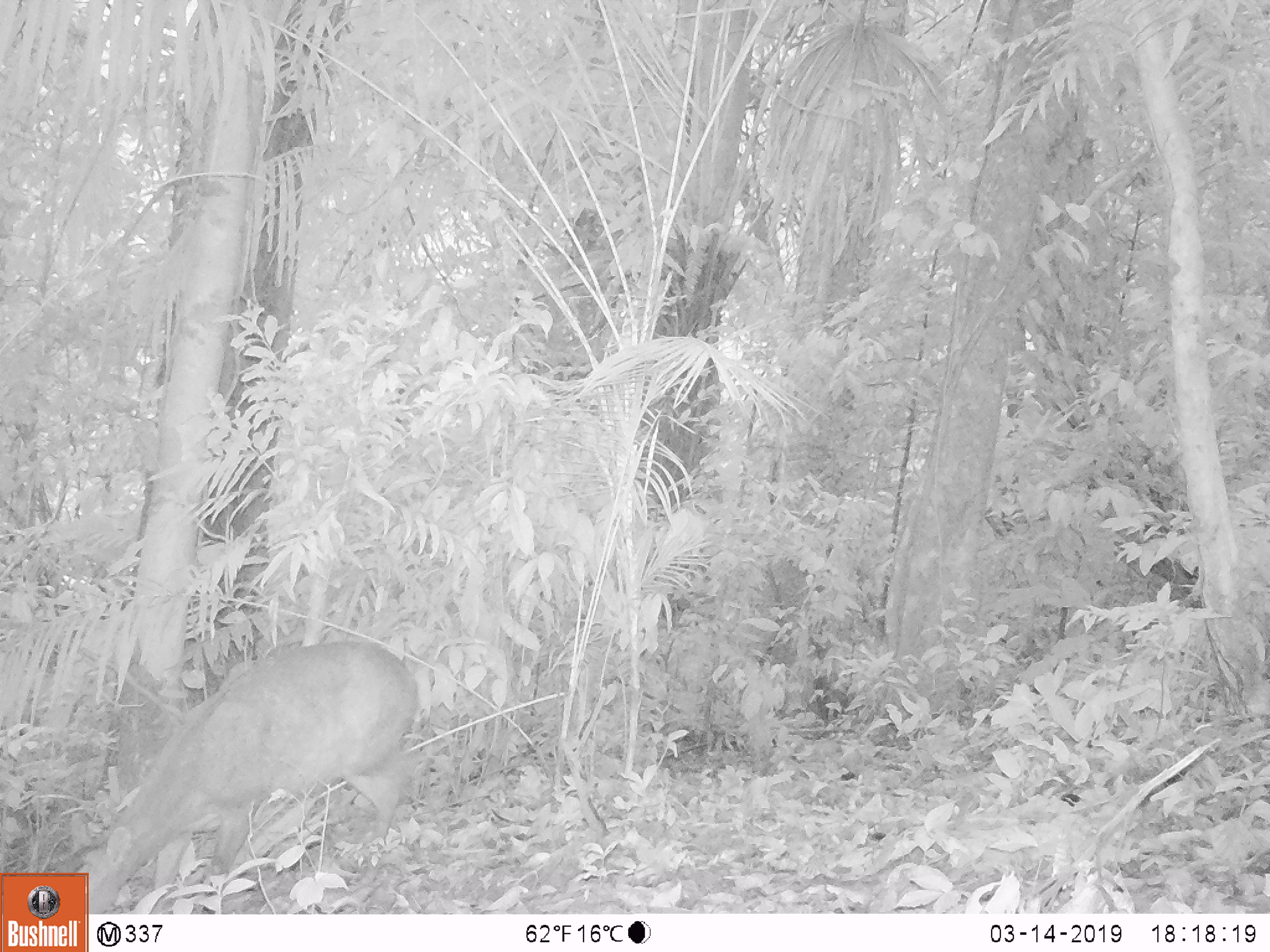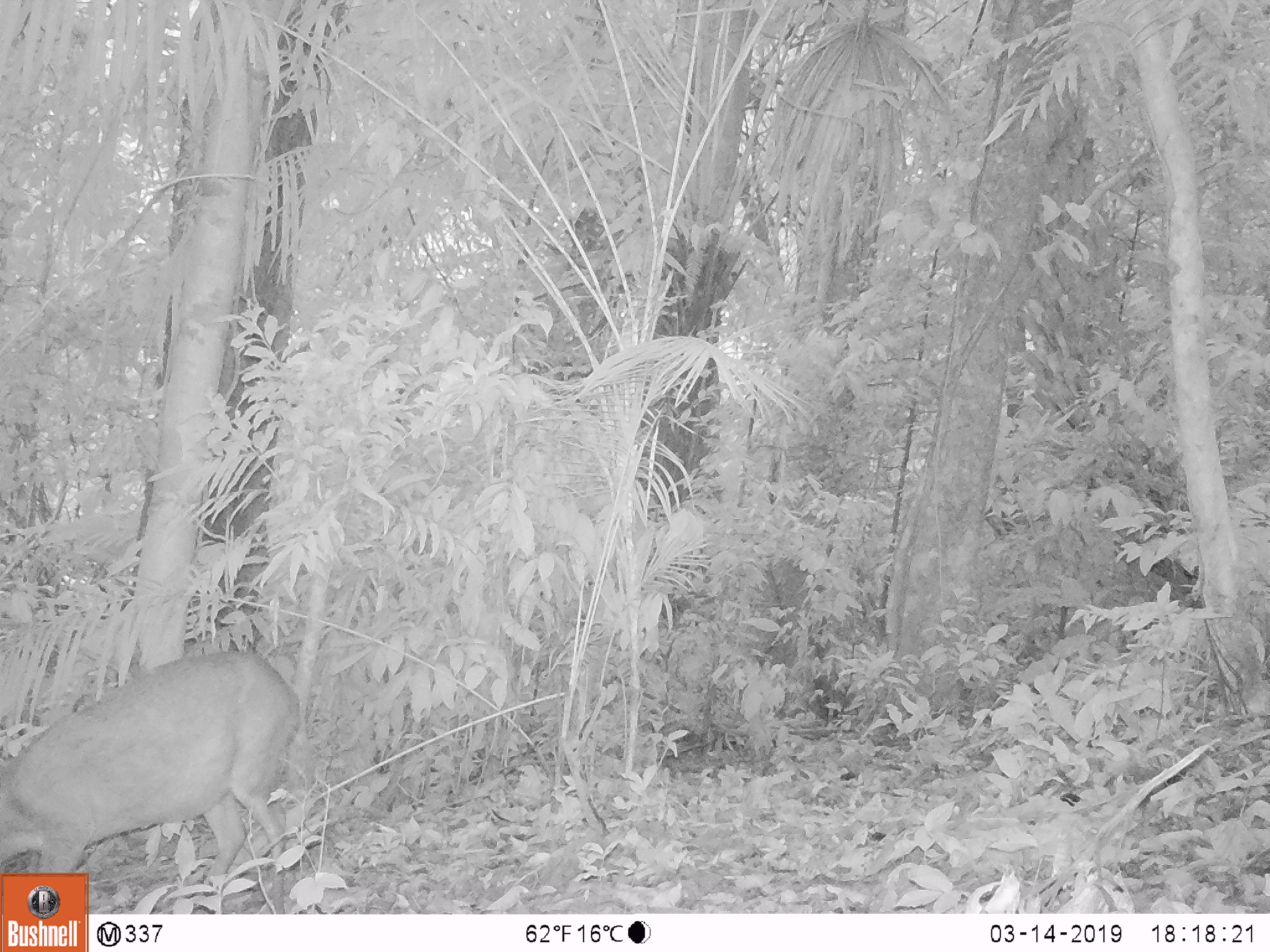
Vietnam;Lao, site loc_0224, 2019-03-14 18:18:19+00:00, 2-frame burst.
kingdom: Animalia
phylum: Chordata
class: Mammalia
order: Artiodactyla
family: Cervidae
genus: Muntiacus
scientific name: Muntiacus vuquangensis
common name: large-antlered muntjac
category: large antlered muntjac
Large antlered muntjac (large-antlered muntjac) (Muntiacus vuquangensis). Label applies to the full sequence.